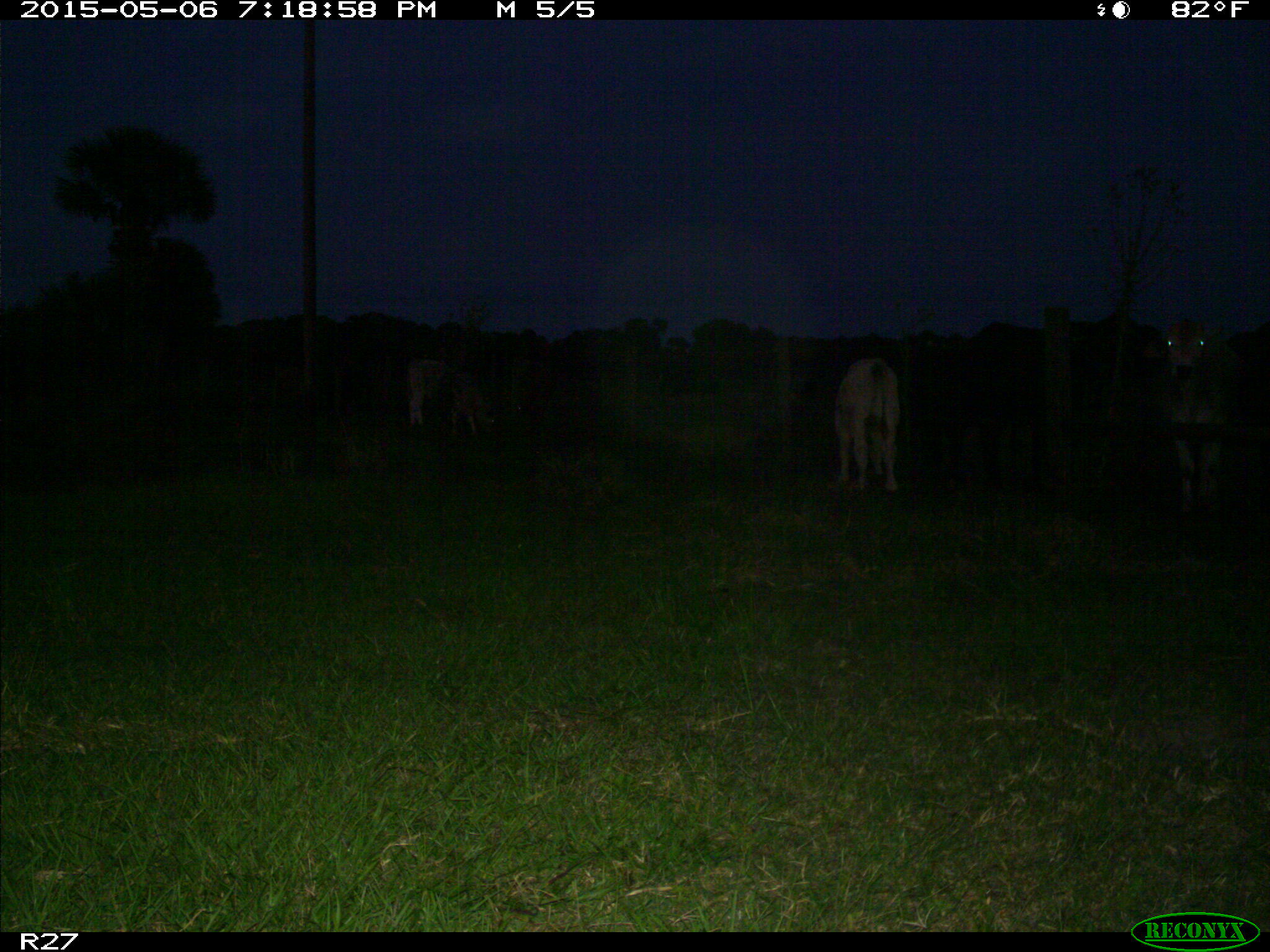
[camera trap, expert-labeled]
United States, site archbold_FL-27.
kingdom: Animalia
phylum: Chordata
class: Mammalia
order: Artiodactyla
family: Bovidae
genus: Bos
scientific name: Bos taurus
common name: domestic cow